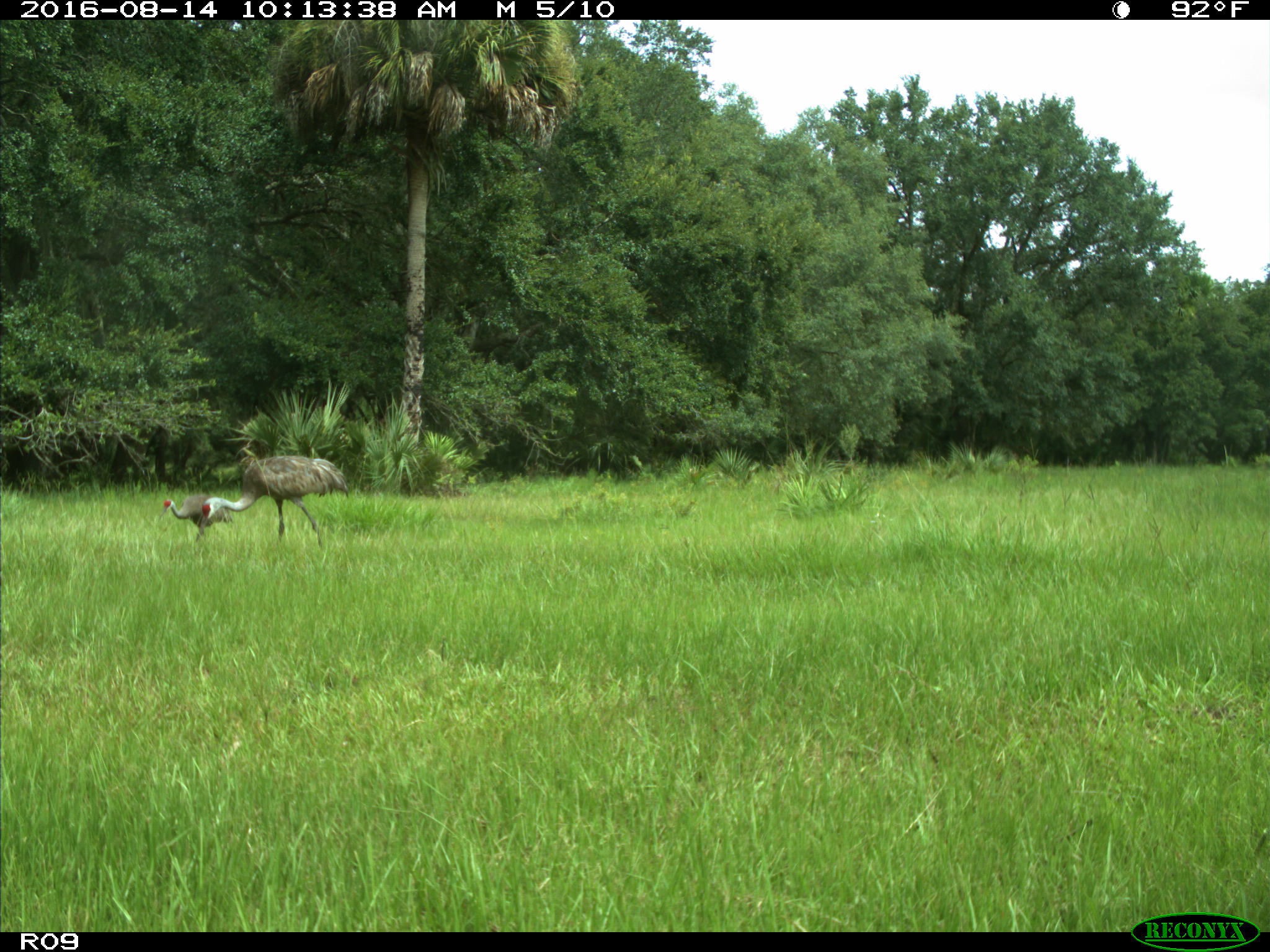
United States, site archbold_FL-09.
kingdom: Animalia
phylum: Chordata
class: Aves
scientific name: Aves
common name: birds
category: unidentified bird